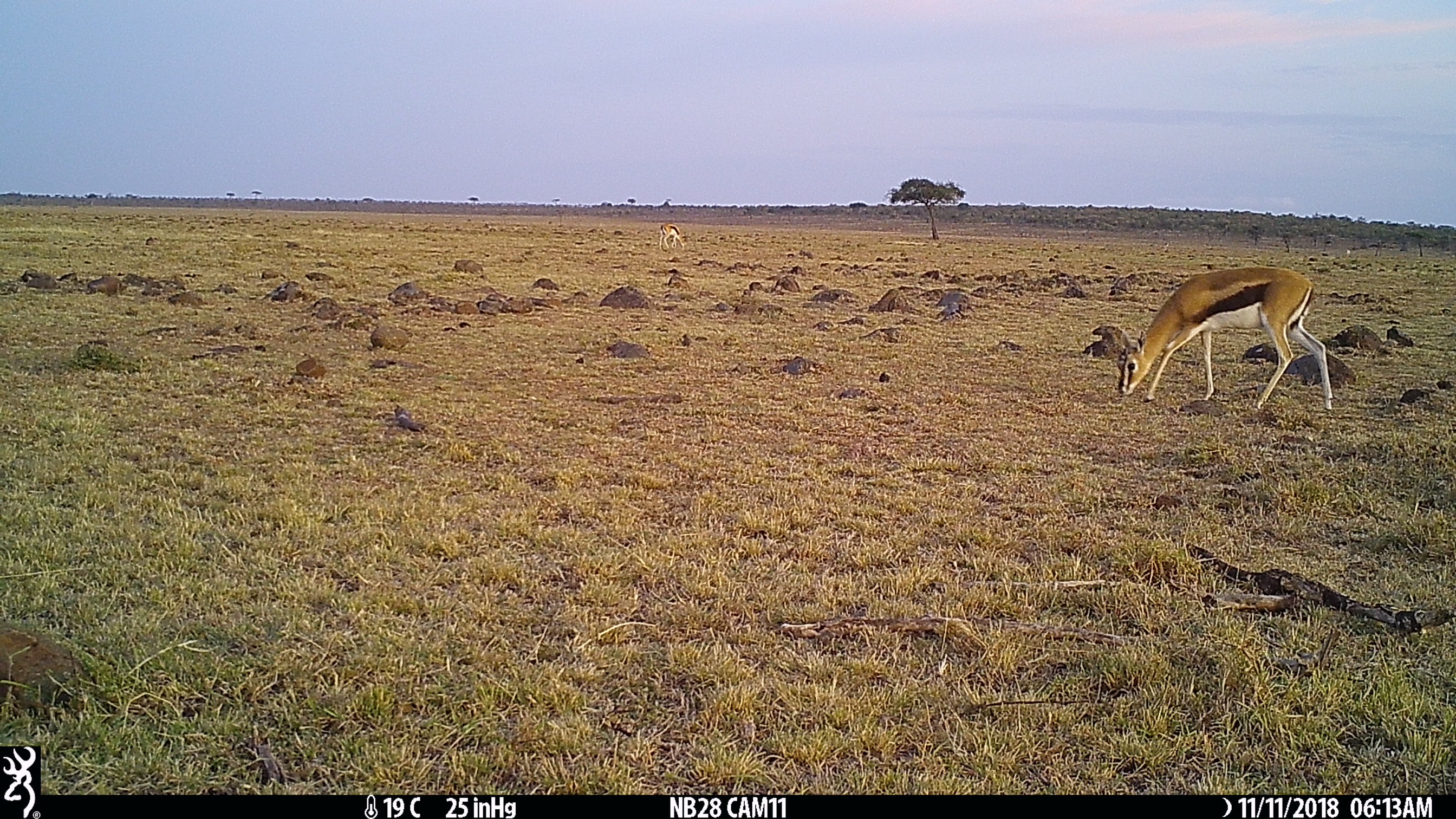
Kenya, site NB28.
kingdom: Animalia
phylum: Chordata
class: Mammalia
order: Artiodactyla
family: Bovidae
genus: Eudorcas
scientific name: Eudorcas thomsonii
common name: thomon's gazelle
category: gazelle thomsons